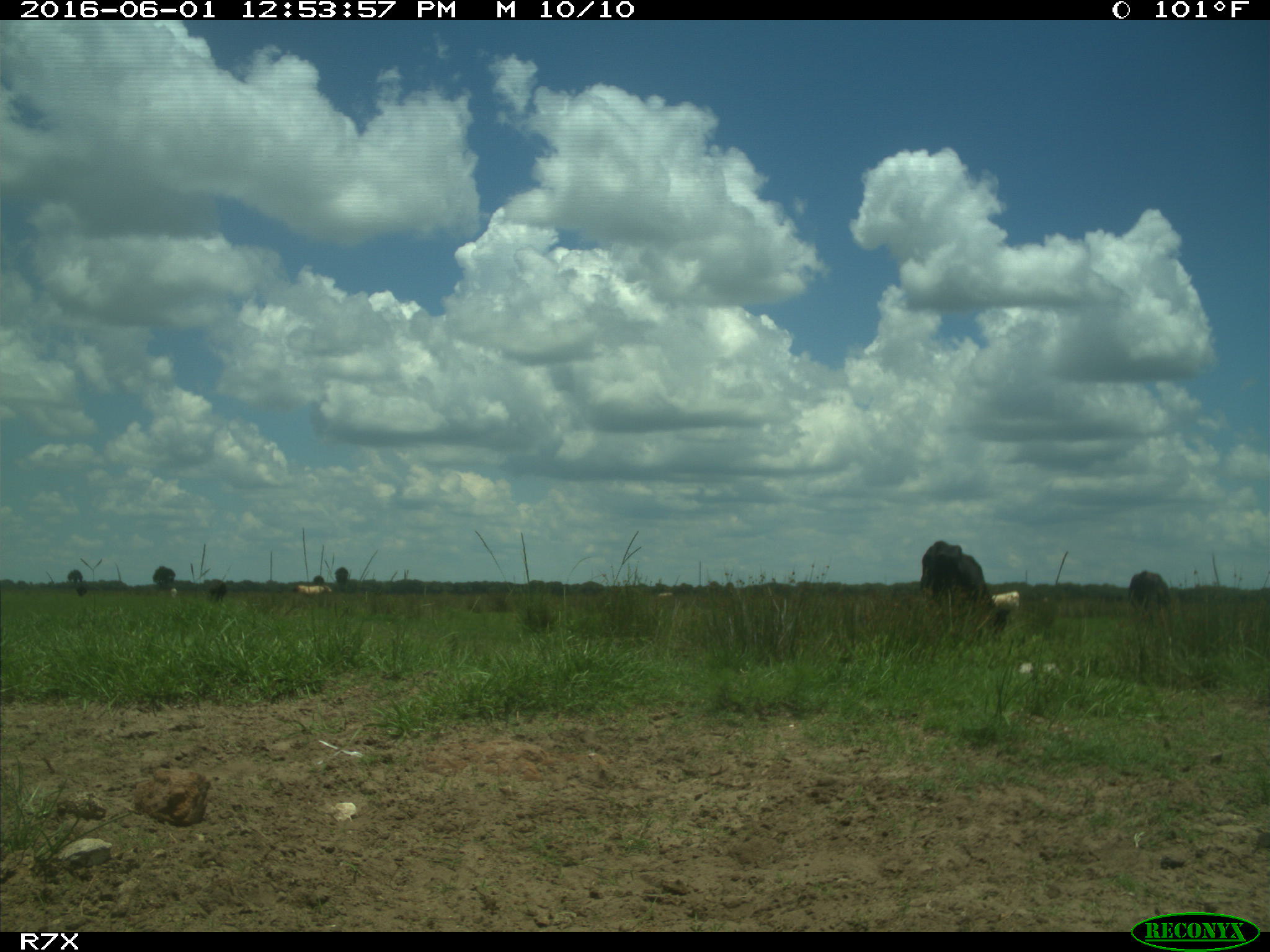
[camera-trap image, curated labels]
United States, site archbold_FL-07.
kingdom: Animalia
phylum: Chordata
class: Mammalia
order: Artiodactyla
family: Bovidae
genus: Bos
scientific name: Bos taurus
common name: domestic cow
Bos taurus (domestic cow).